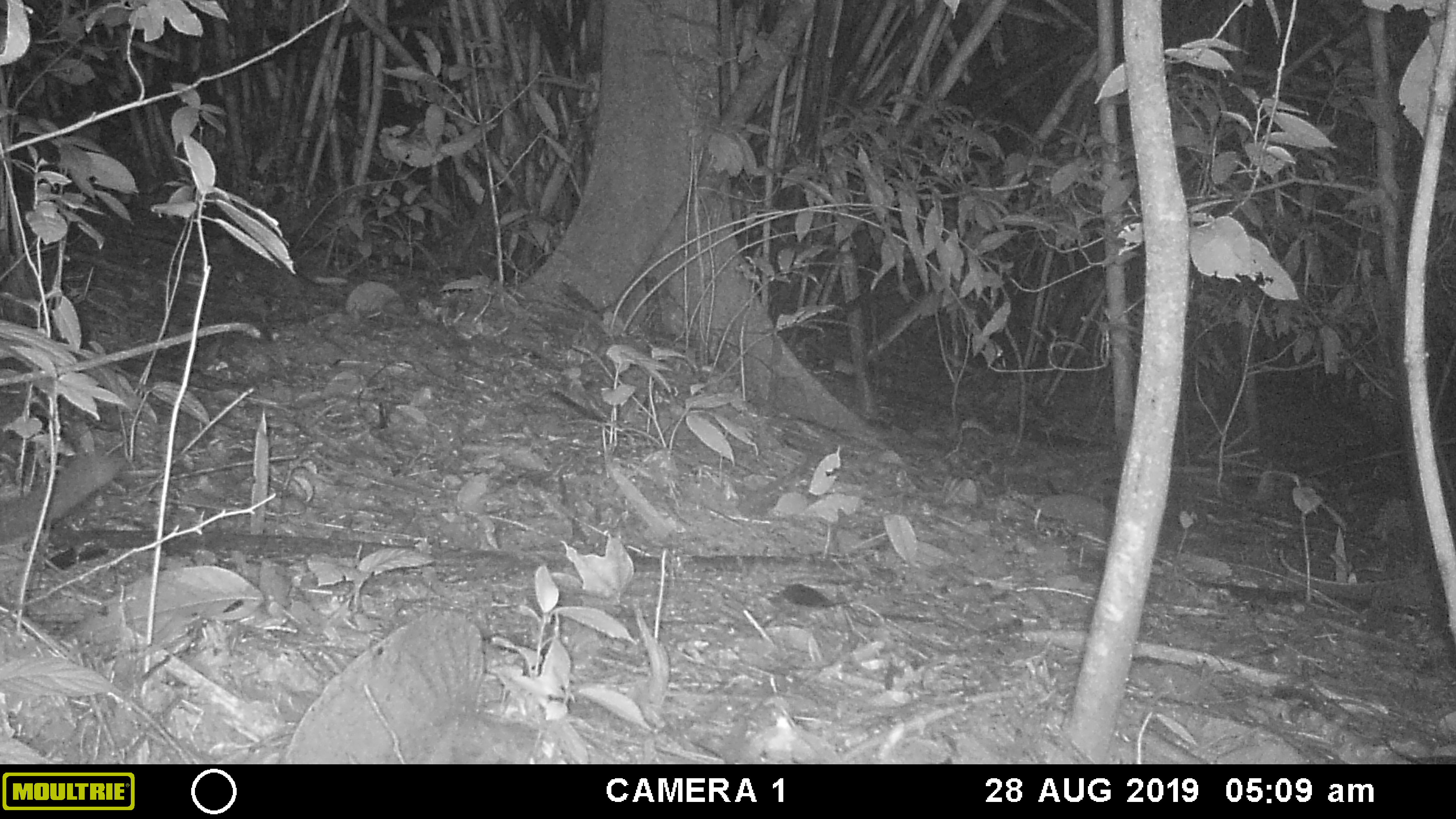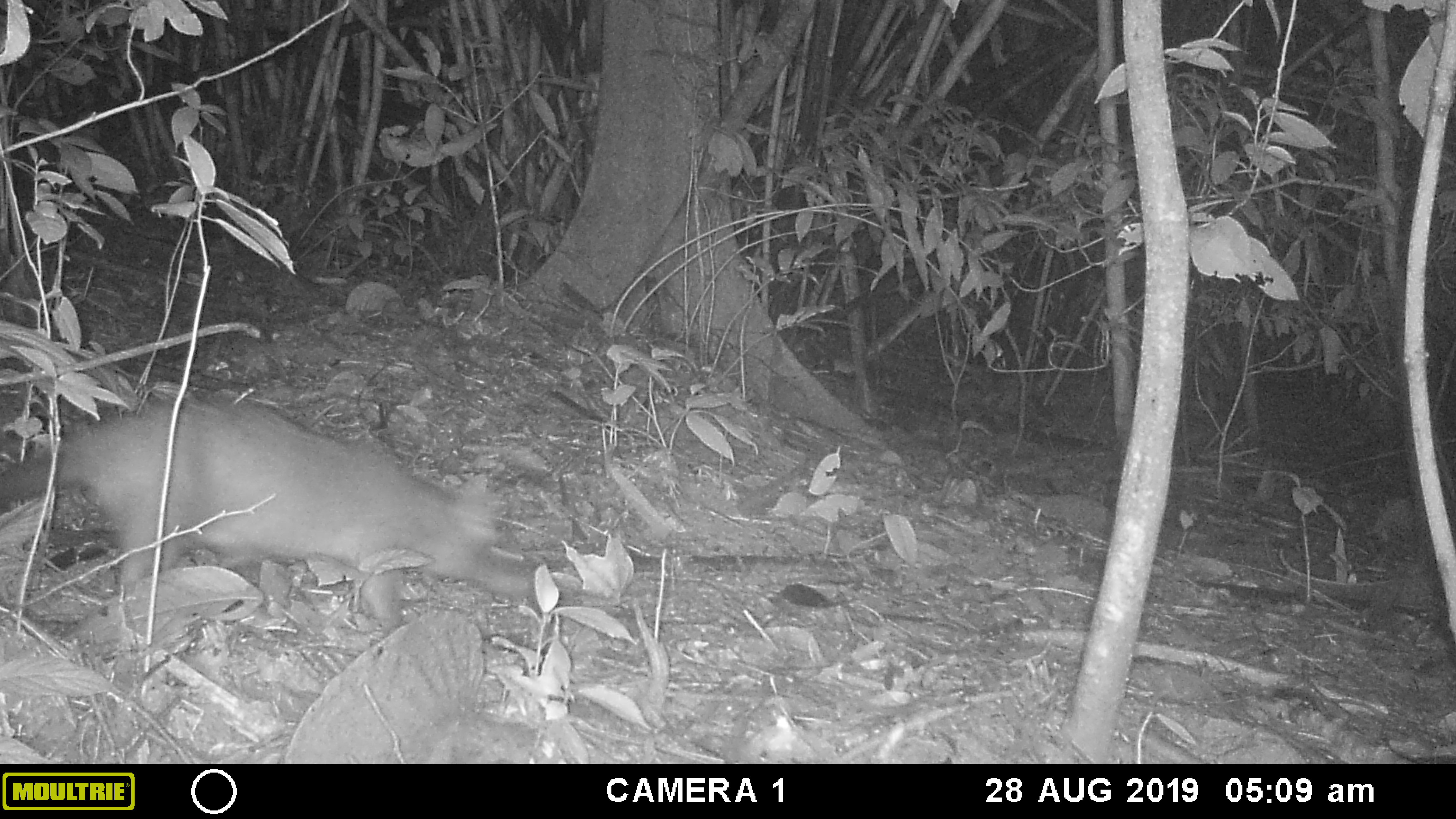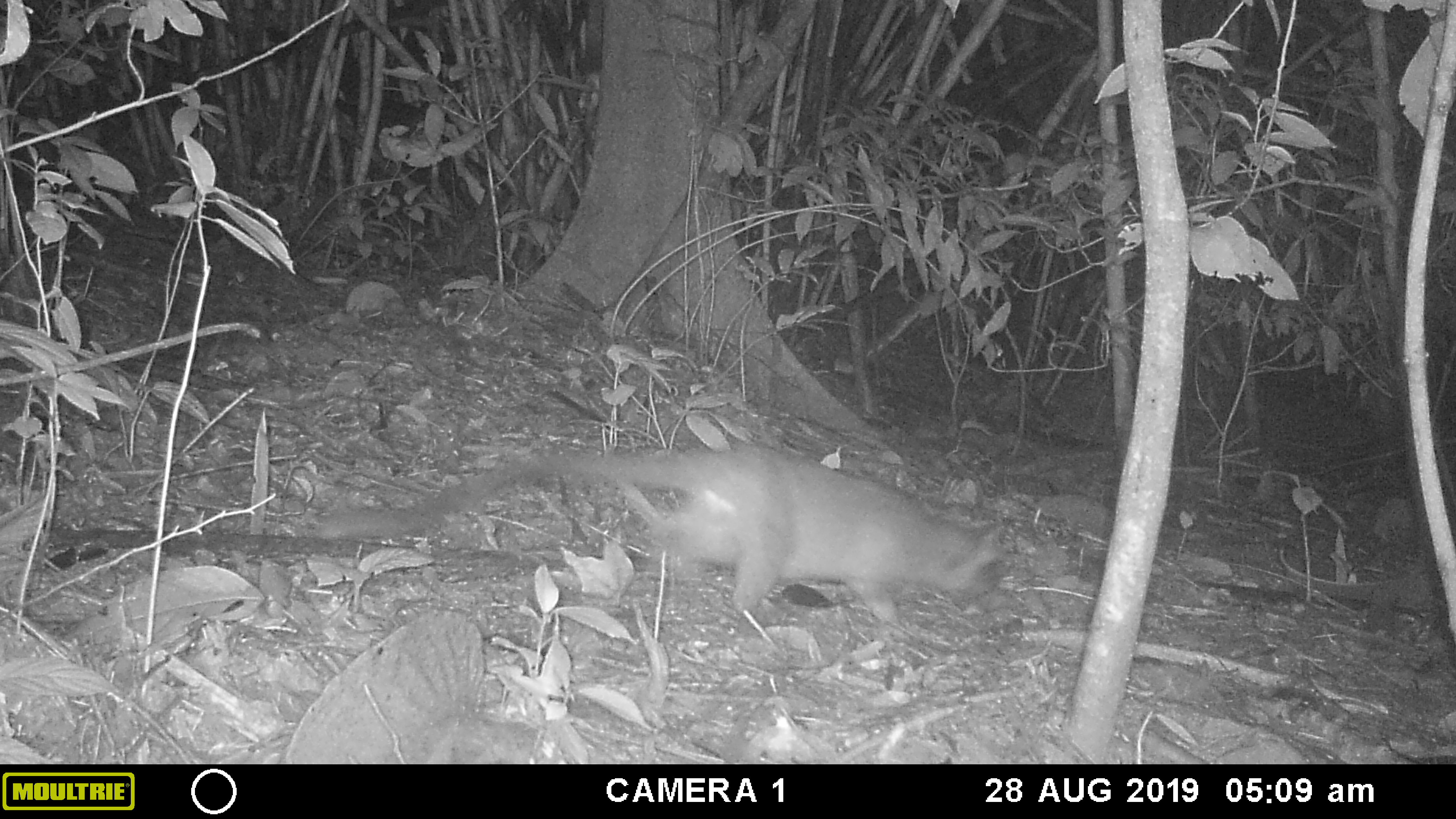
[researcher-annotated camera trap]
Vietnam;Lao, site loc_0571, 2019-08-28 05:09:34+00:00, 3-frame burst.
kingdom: Animalia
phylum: Chordata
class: Mammalia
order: Carnivora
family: Viverridae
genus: Paguma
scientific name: Paguma larvata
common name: masked palm civet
Masked palm civet (Paguma larvata). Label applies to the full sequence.